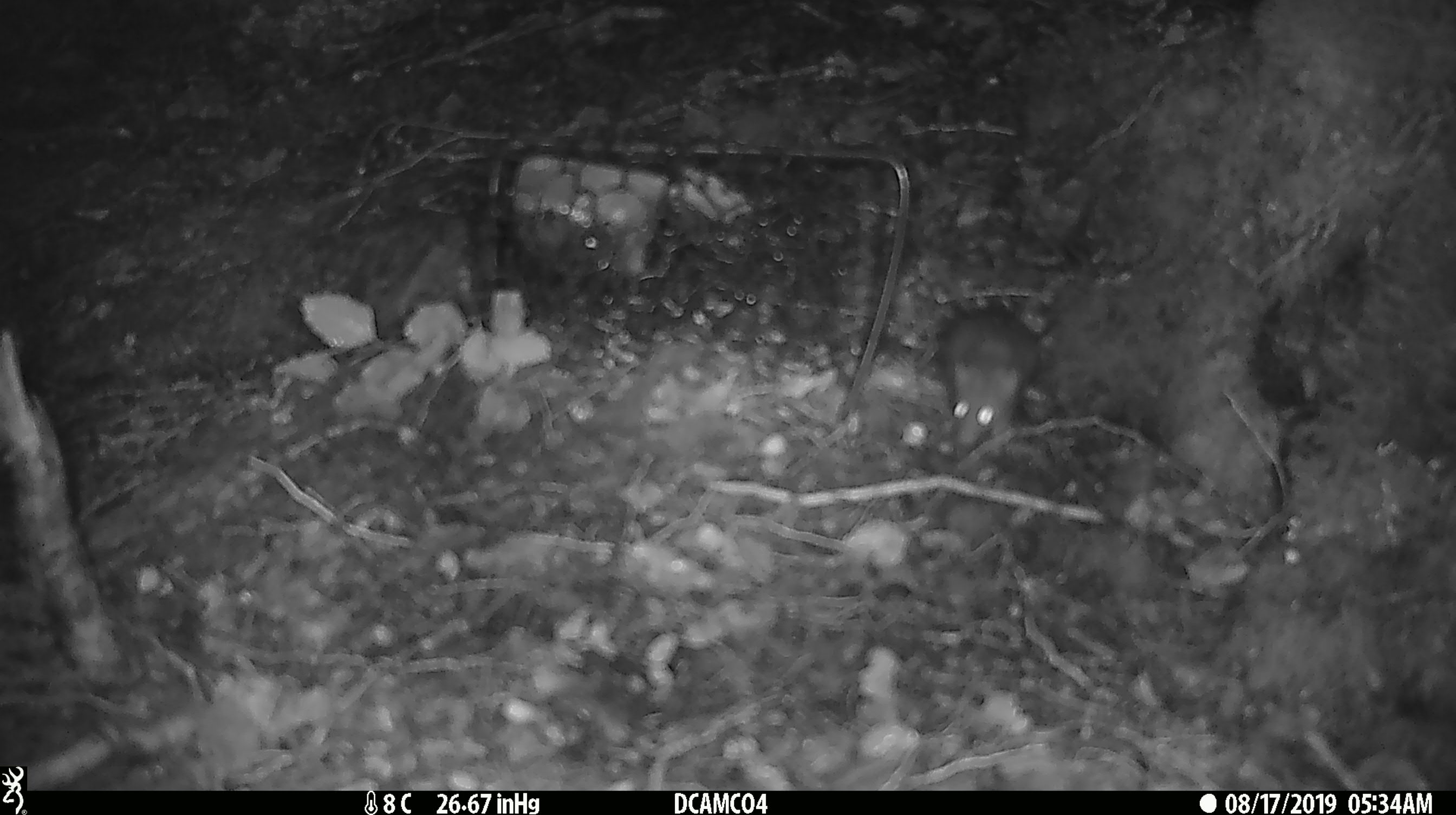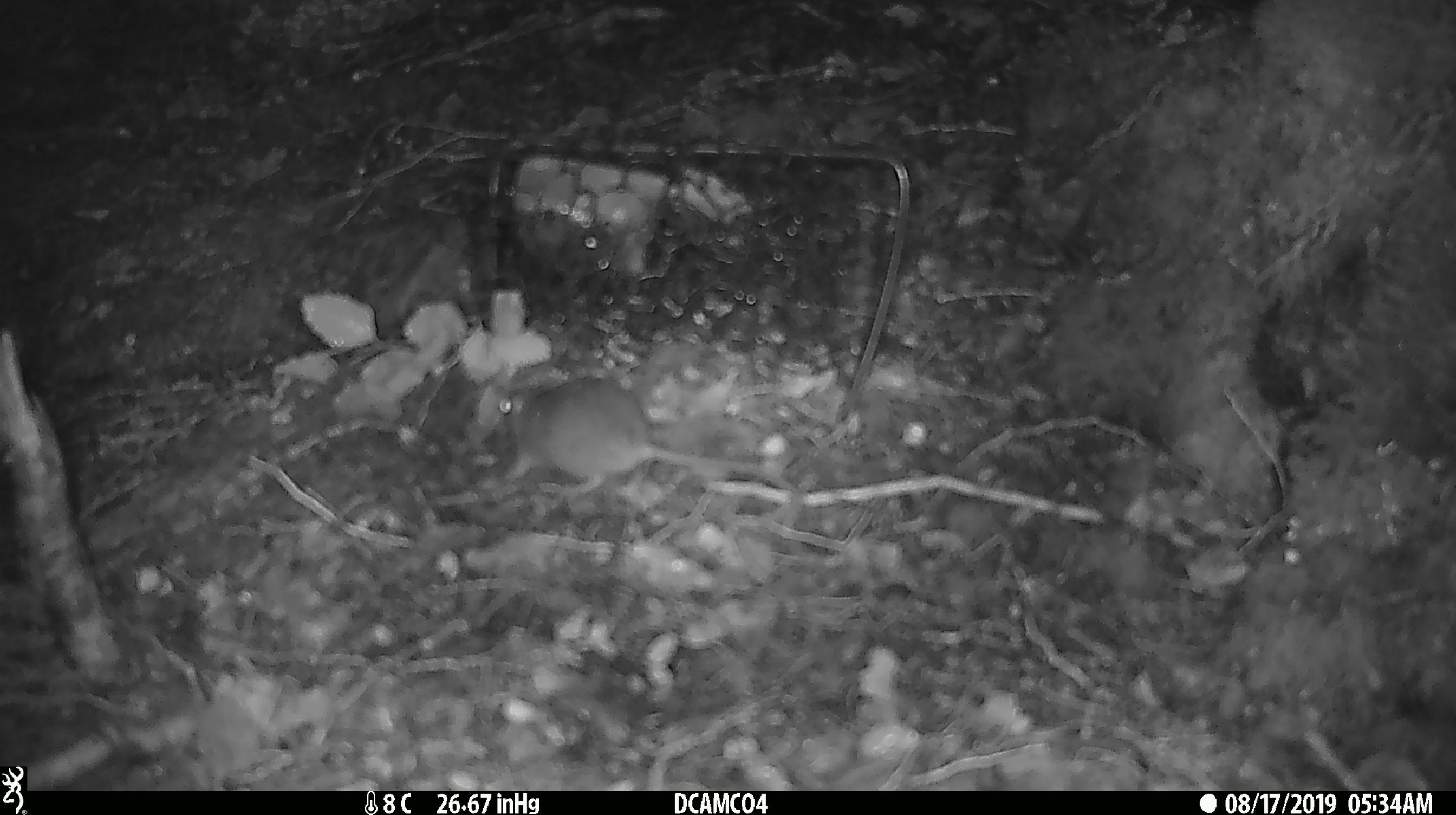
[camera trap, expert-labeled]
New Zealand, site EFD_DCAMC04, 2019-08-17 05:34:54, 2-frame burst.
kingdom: Animalia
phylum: Chordata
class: Mammalia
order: Rodentia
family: Muridae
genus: Mus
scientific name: Mus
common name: mouse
Mouse (Mus).